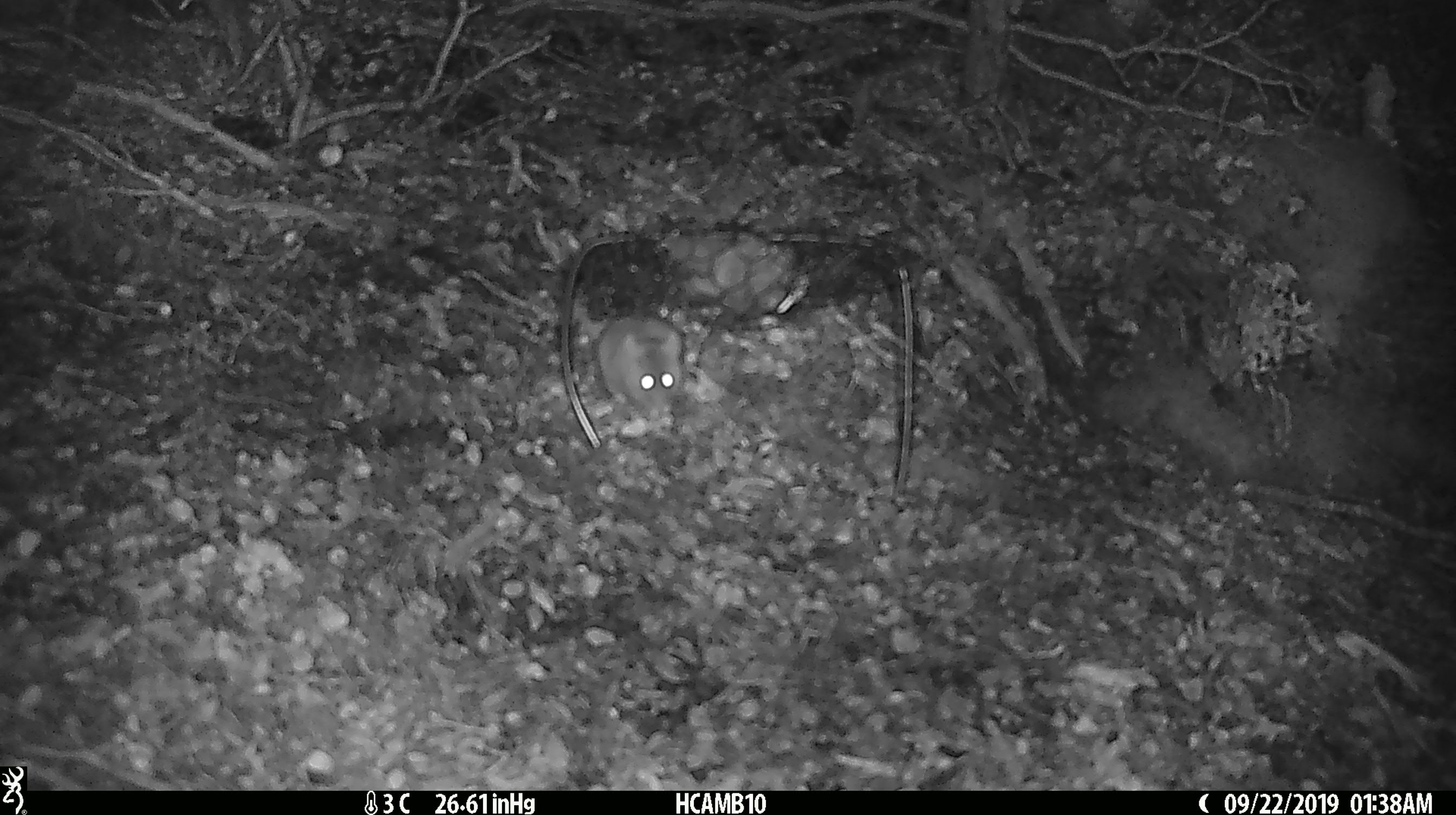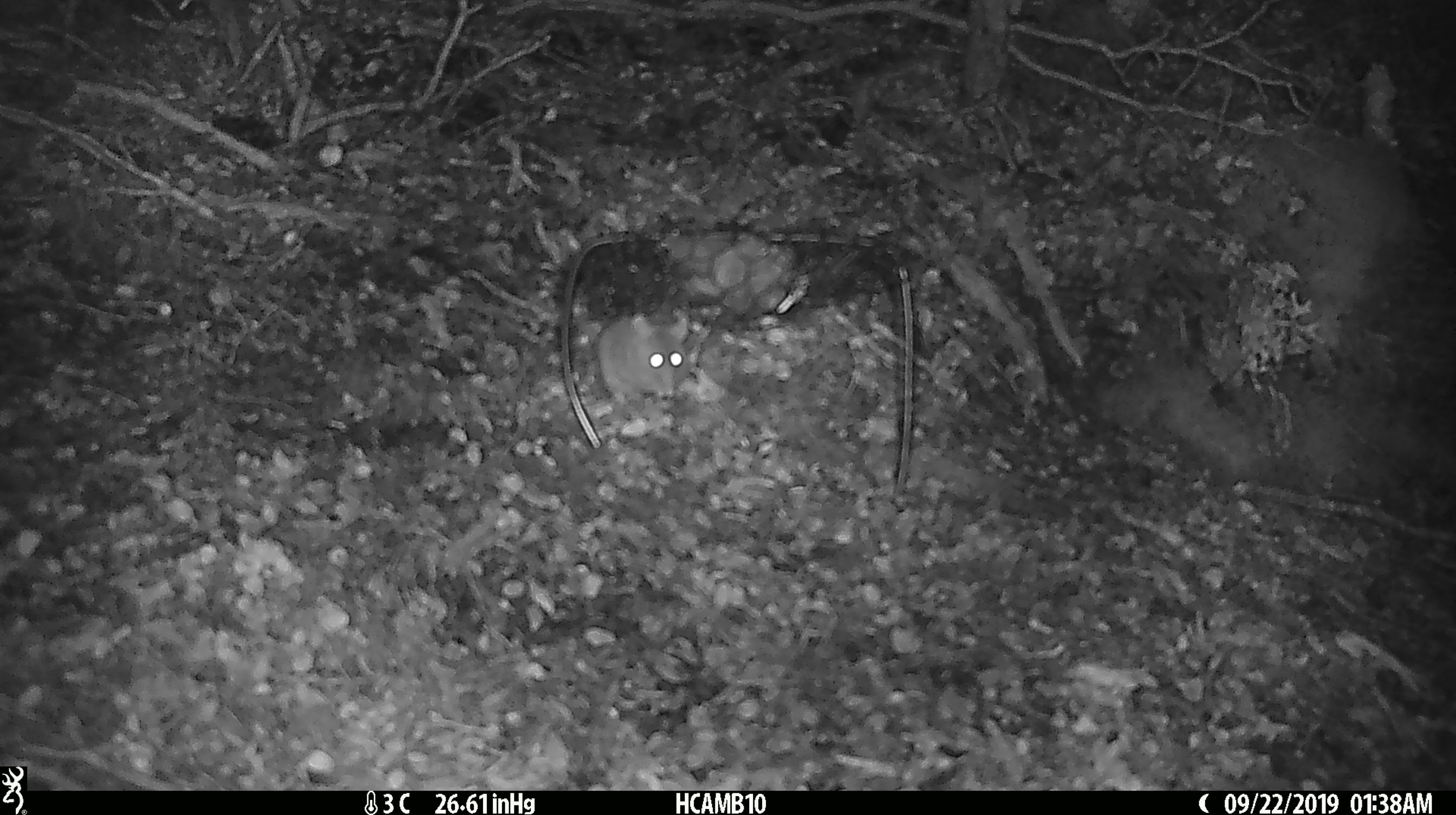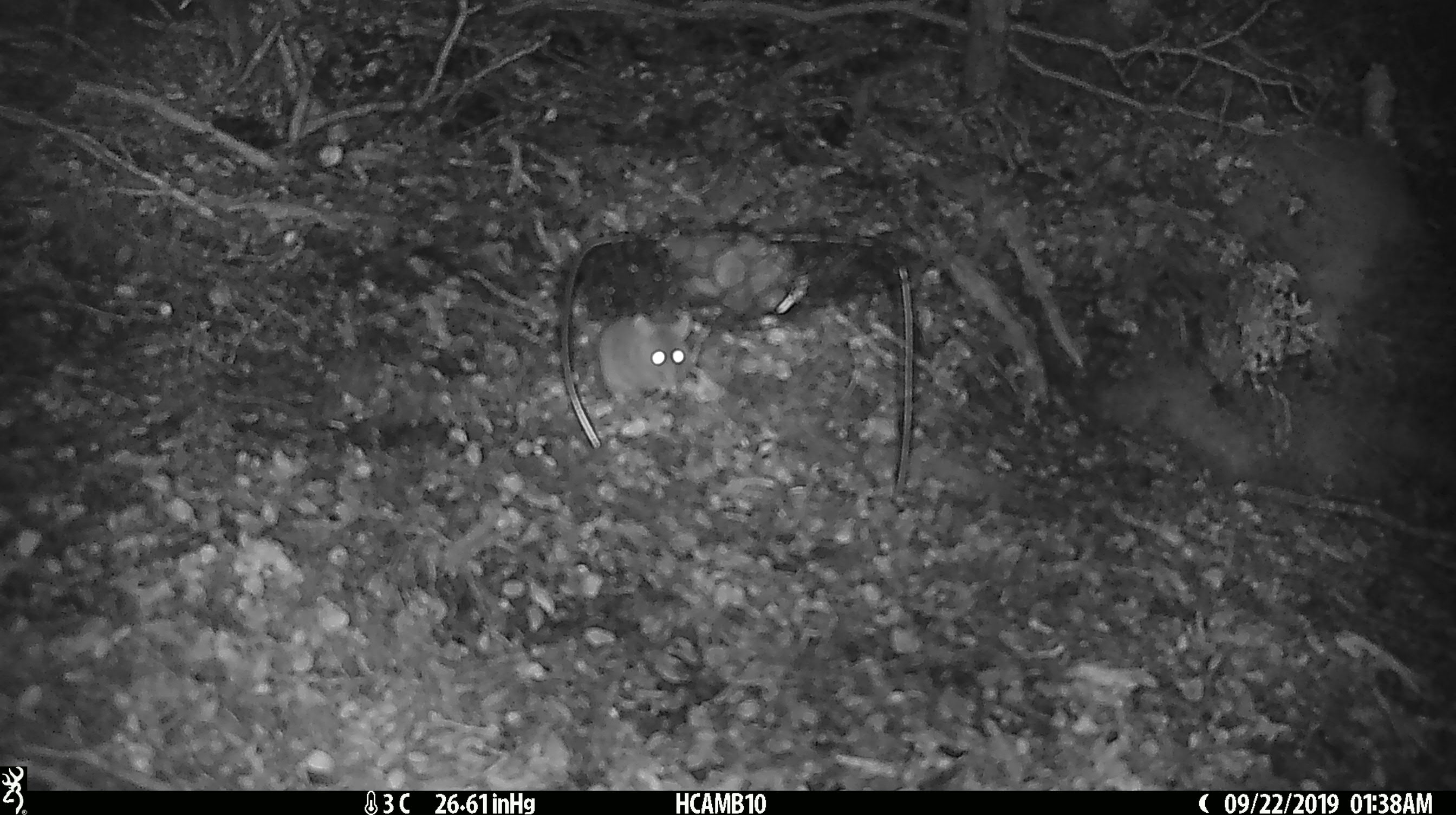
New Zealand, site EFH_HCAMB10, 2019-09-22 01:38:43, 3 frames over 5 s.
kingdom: Animalia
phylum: Chordata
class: Mammalia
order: Rodentia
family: Muridae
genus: Mus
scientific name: Mus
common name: mouse